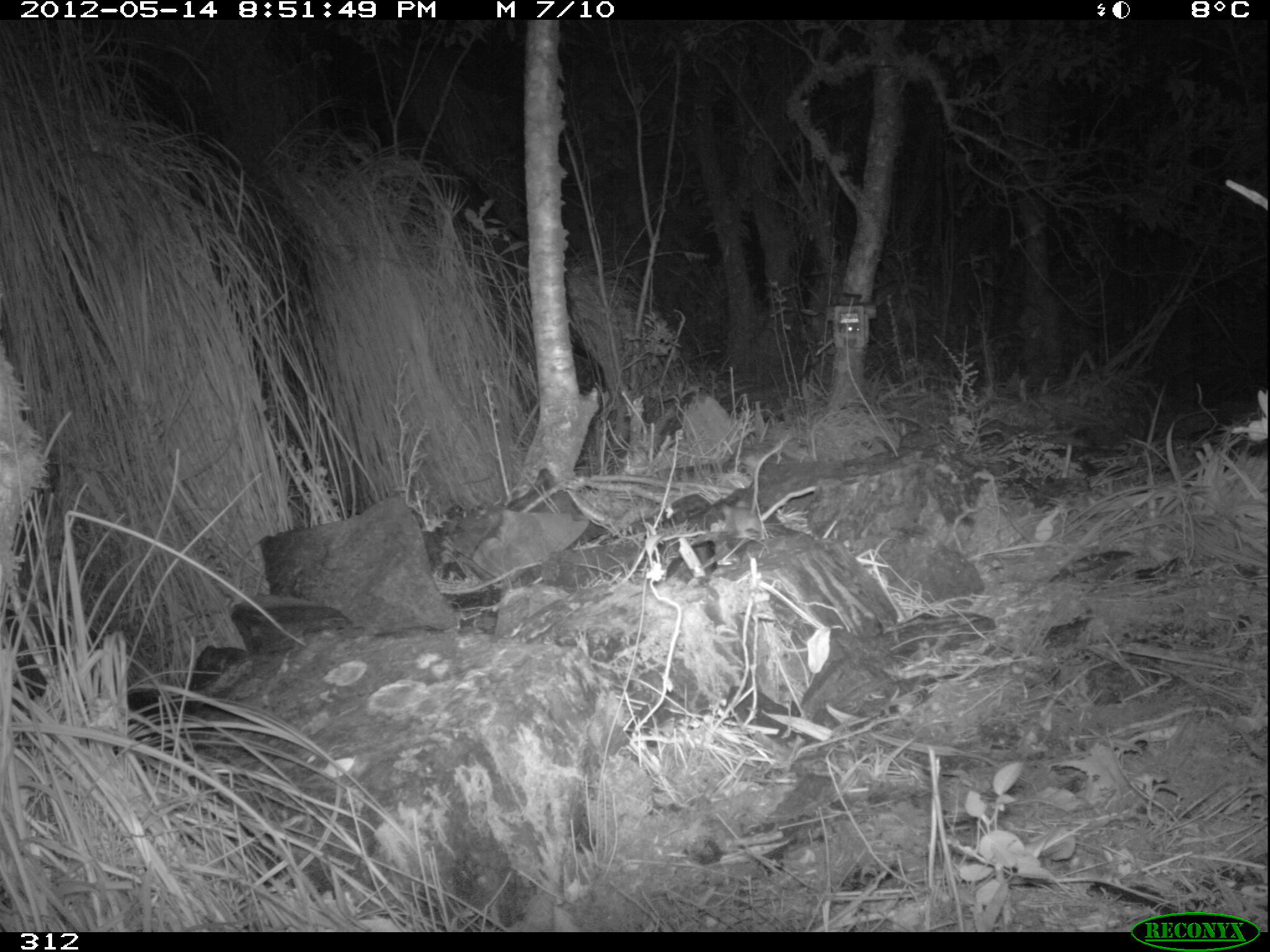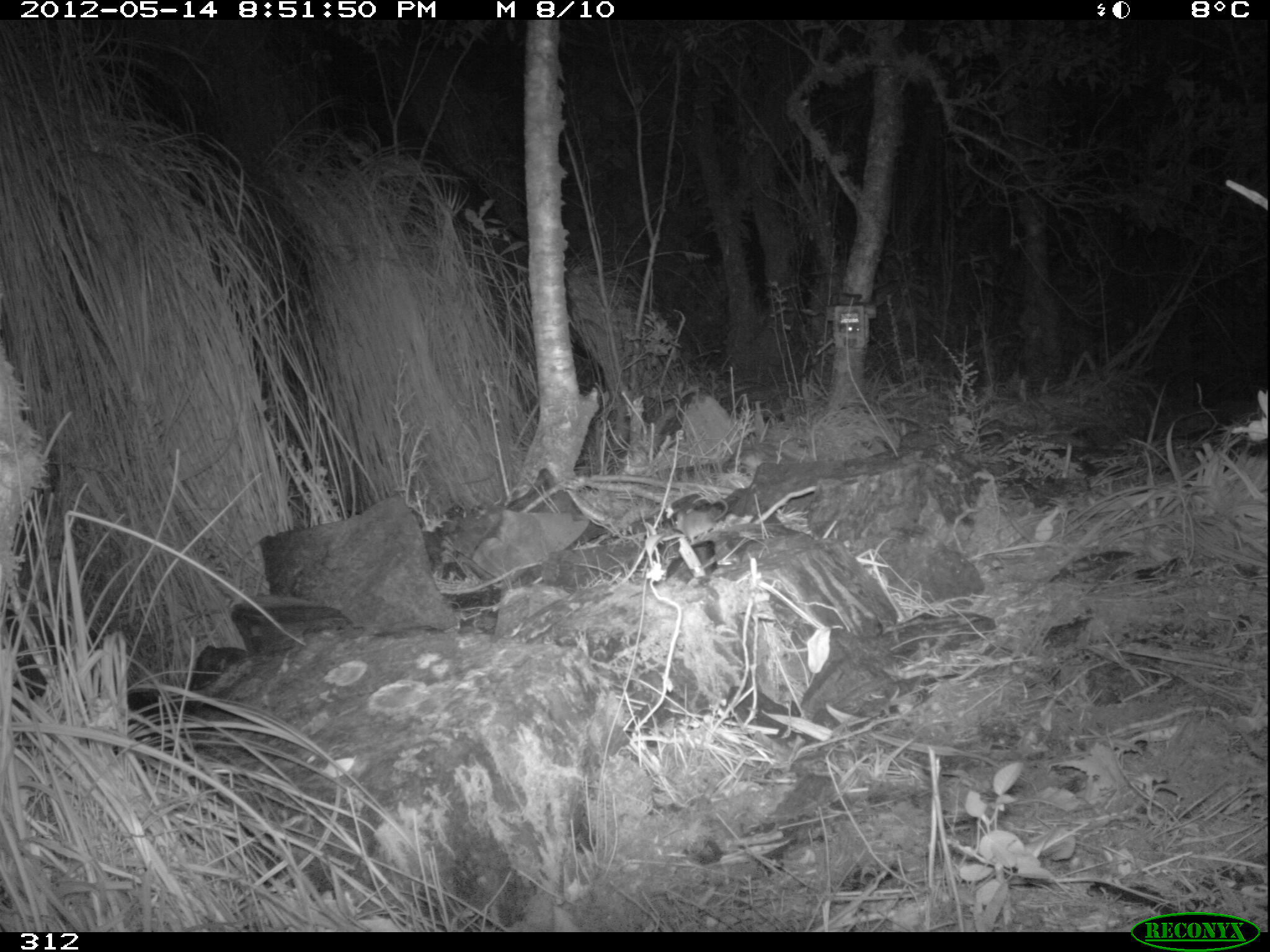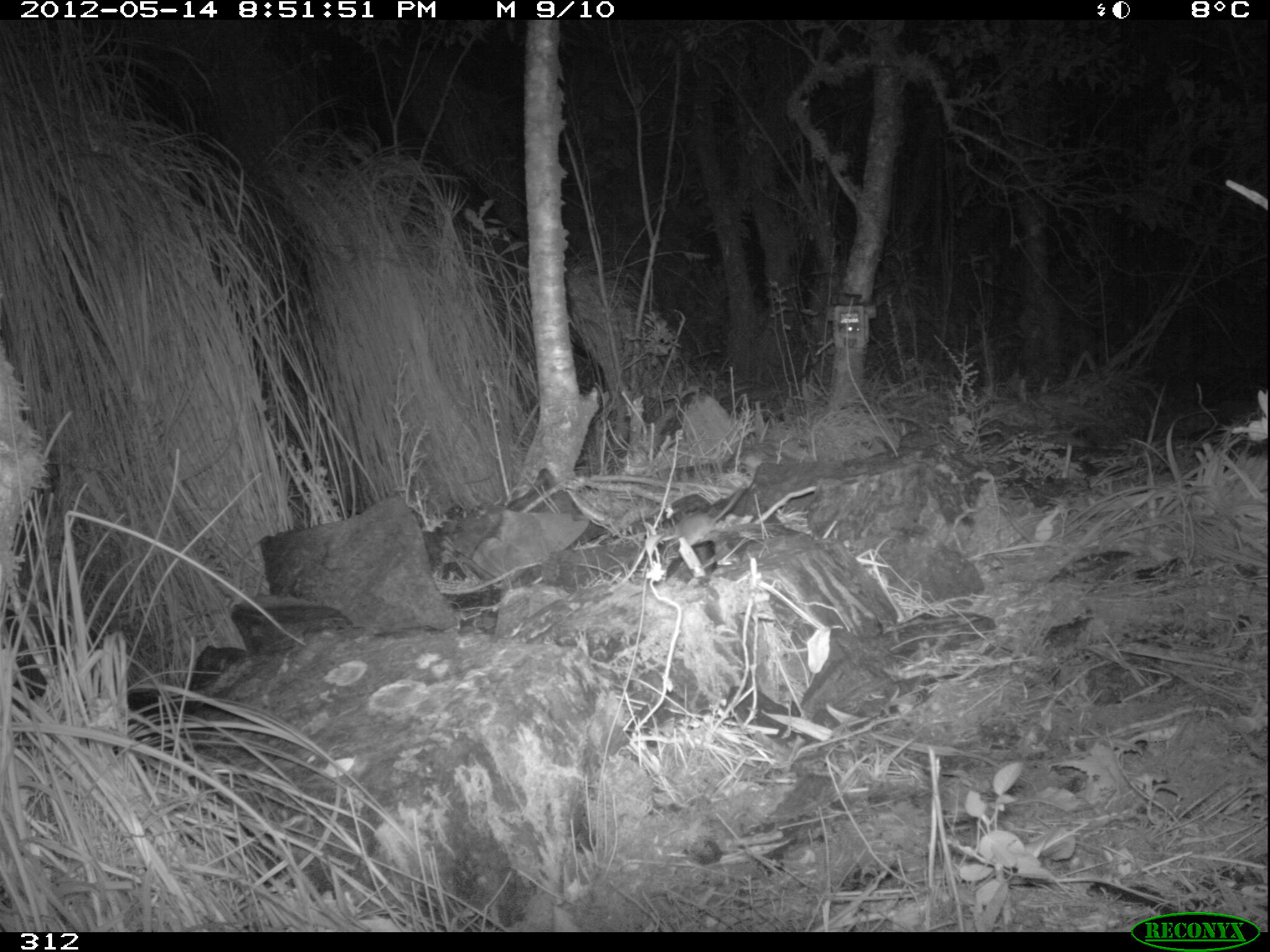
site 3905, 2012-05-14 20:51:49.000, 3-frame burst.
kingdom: Animalia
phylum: Chordata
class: Mammalia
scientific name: Marsupialia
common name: marsupials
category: unknown marsupial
Unknown marsupial (marsupials) (Marsupialia).